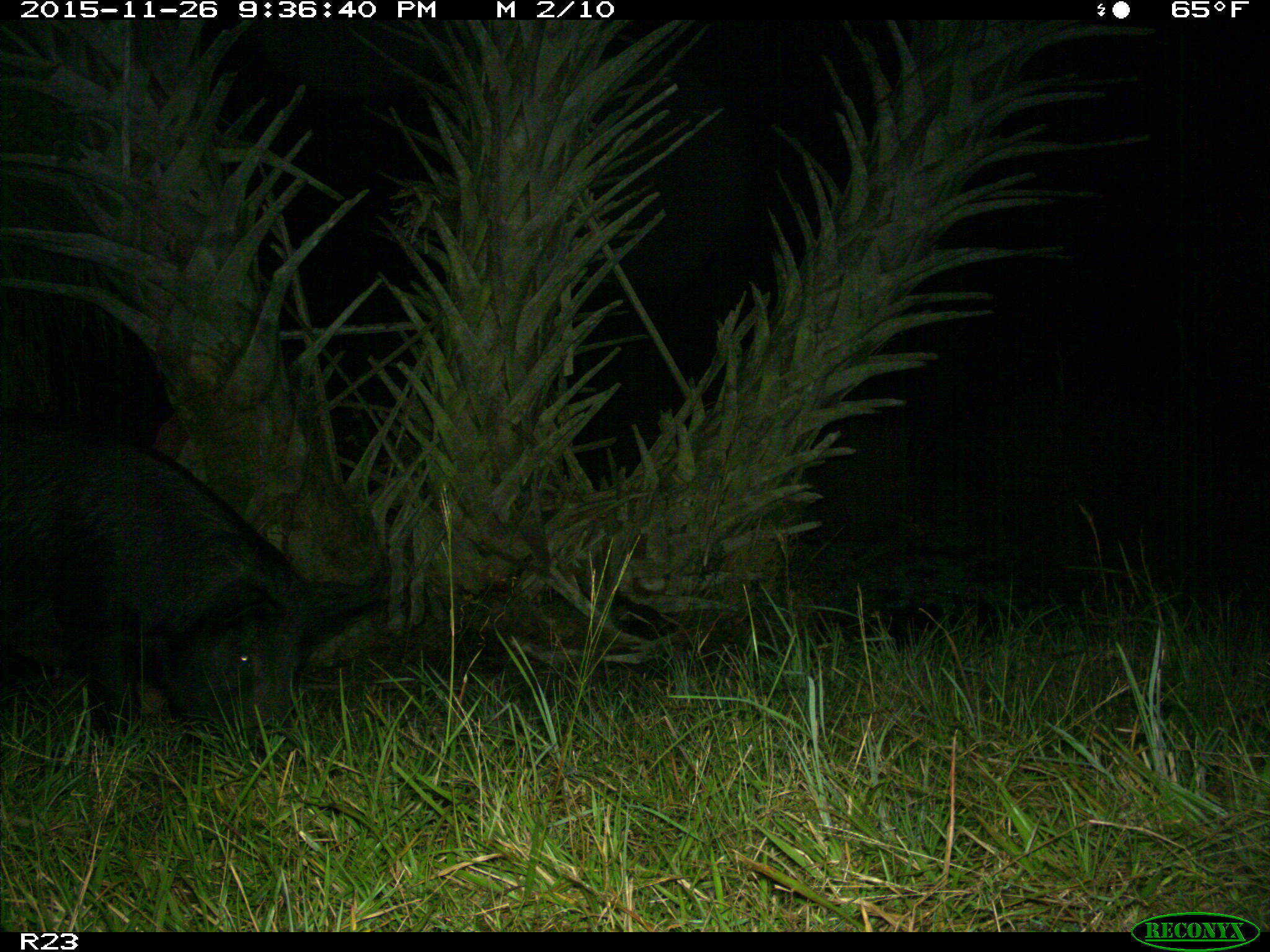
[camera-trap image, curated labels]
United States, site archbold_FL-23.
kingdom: Animalia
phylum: Chordata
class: Mammalia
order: Artiodactyla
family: Suidae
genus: Sus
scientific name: Sus scrofa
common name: wild boar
Sus scrofa (wild boar).